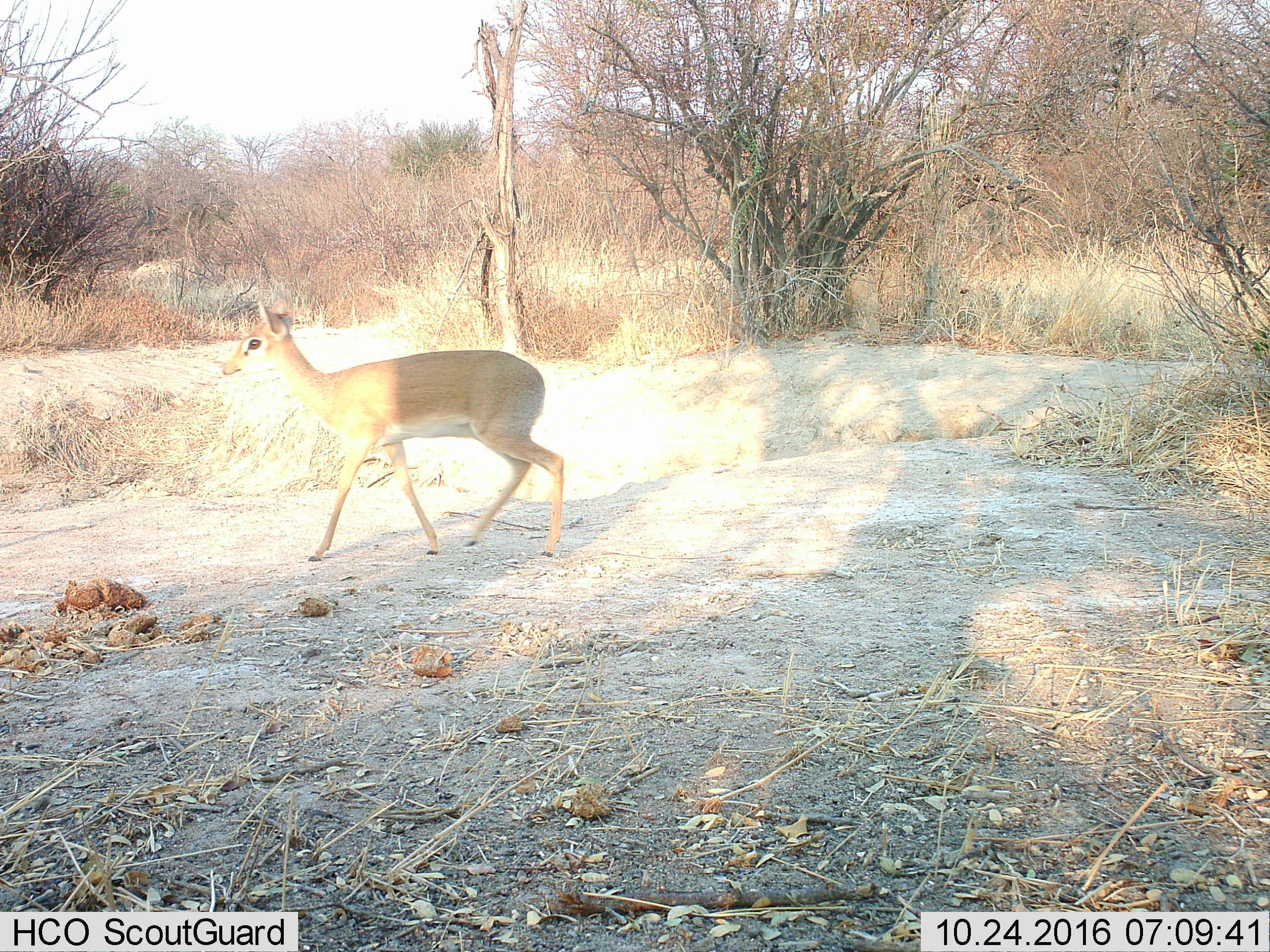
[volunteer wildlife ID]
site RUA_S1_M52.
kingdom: Animalia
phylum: Chordata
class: Mammalia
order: Artiodactyla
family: Bovidae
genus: Madoqua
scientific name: Madoqua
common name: dik-dik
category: dikdik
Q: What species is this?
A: Dikdik (dik-dik) (Madoqua).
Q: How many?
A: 1.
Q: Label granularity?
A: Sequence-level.